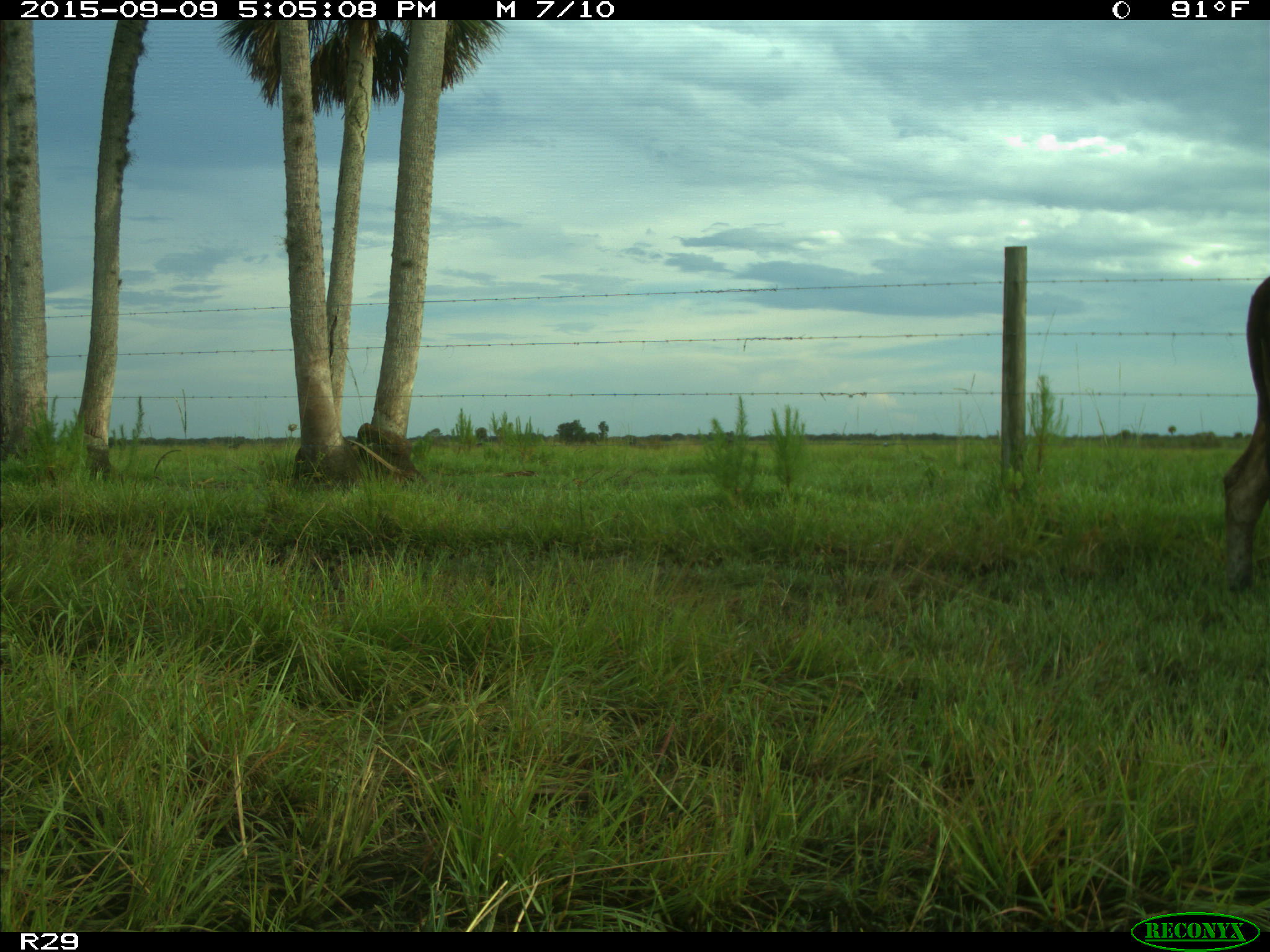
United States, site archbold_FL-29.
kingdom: Animalia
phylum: Chordata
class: Mammalia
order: Artiodactyla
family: Bovidae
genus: Bos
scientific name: Bos taurus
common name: domestic cow